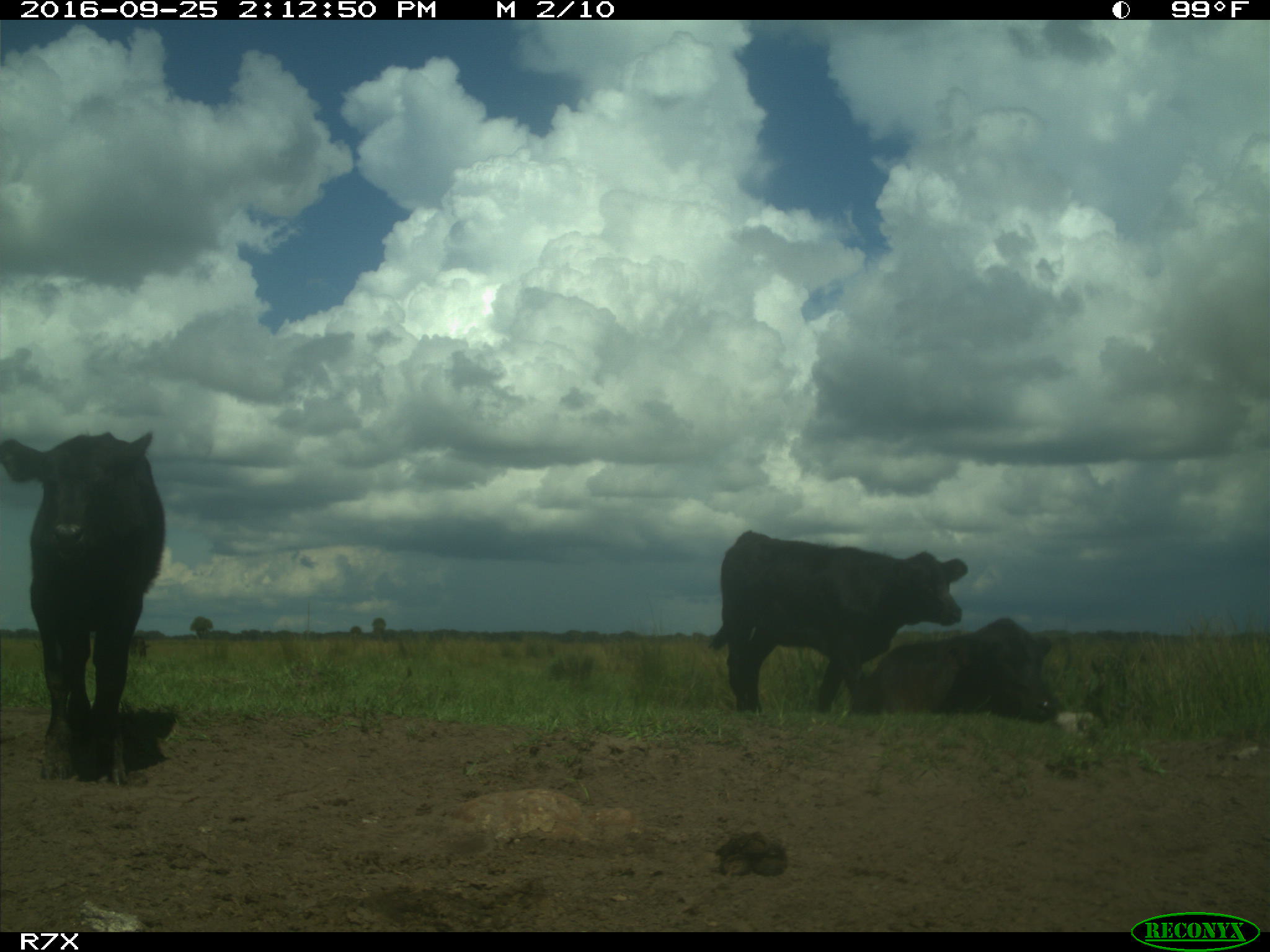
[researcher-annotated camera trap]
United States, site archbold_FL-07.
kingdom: Animalia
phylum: Chordata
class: Mammalia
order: Artiodactyla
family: Bovidae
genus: Bos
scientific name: Bos taurus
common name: domestic cow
Bos taurus (domestic cow).